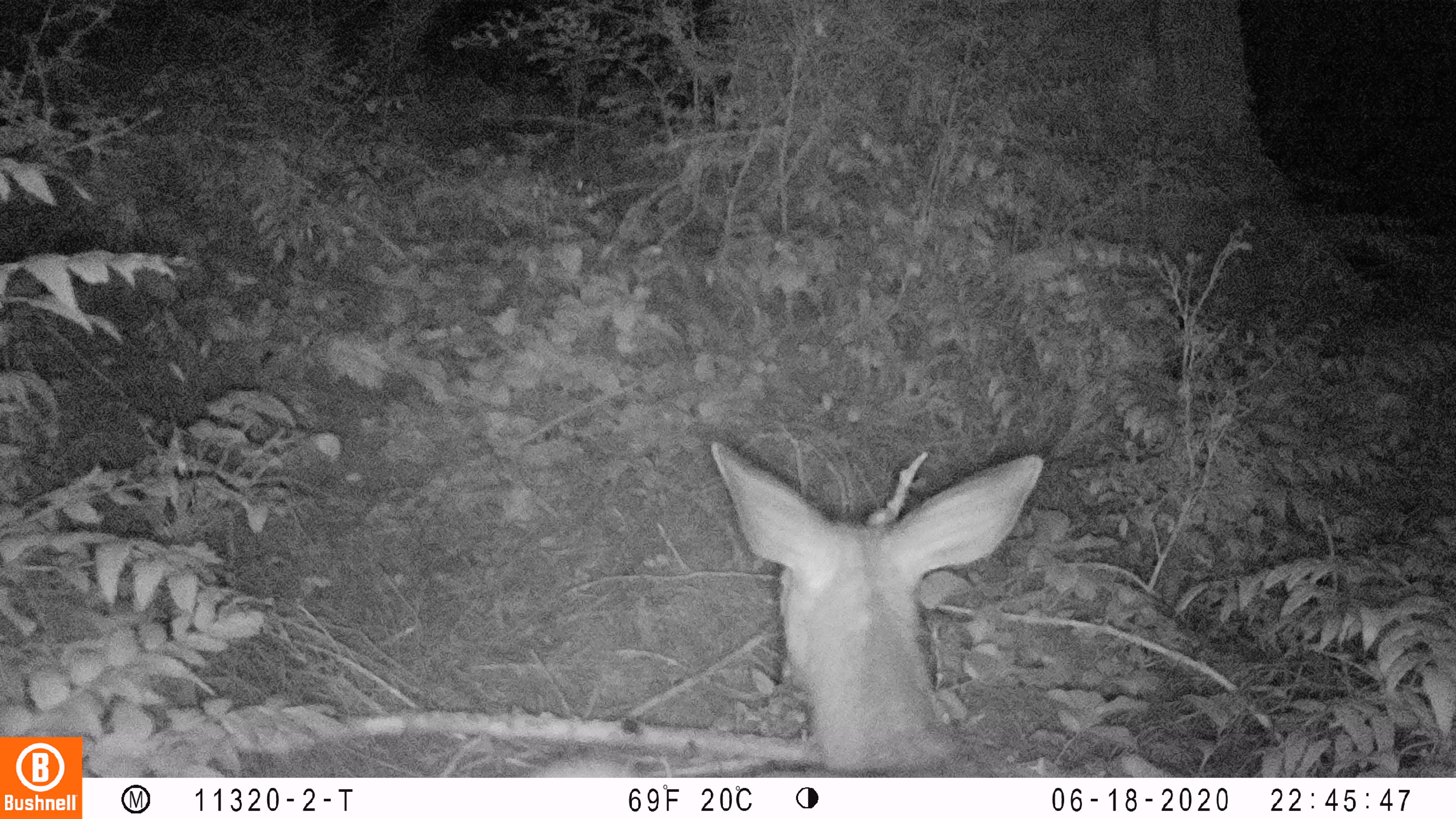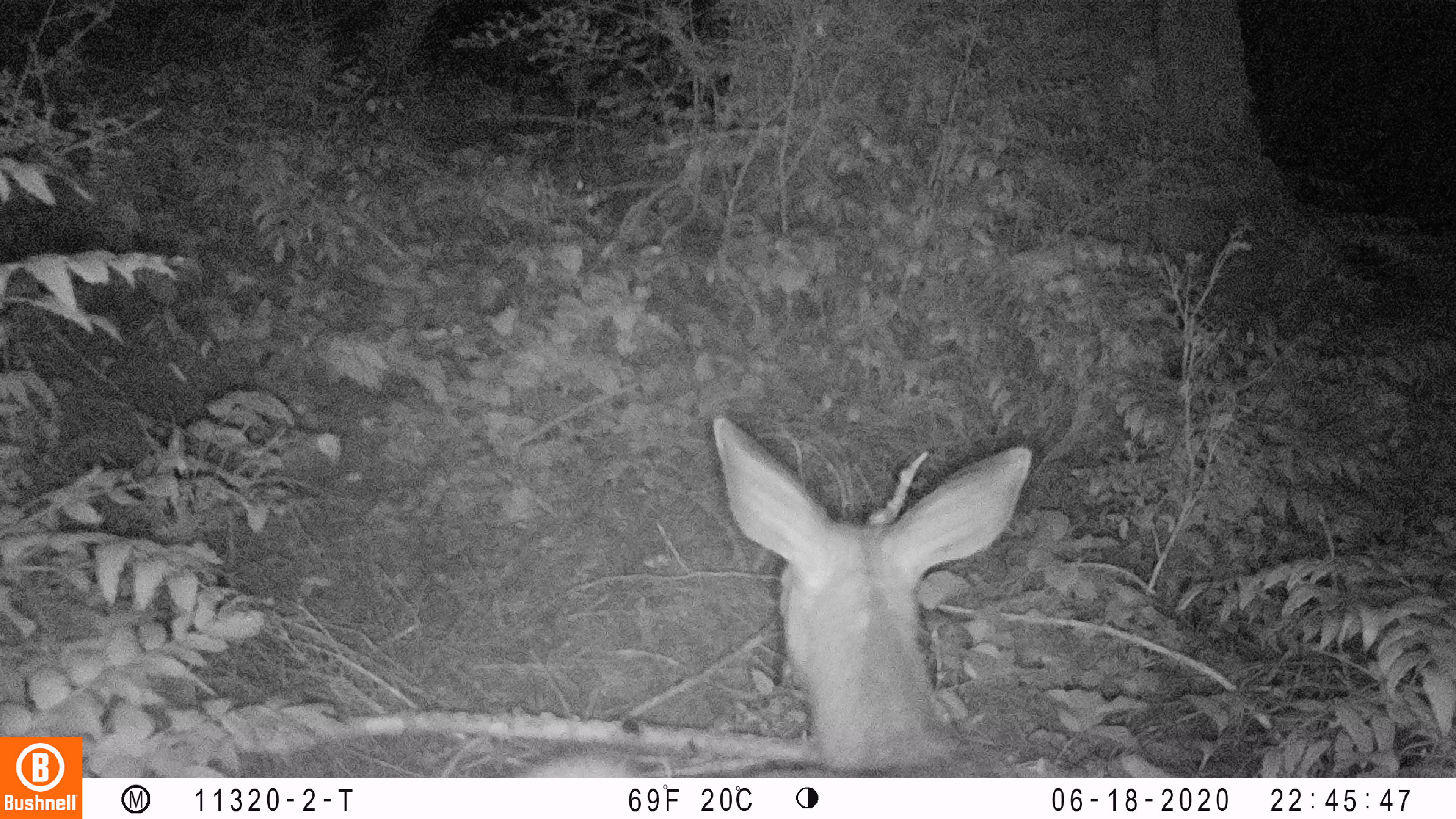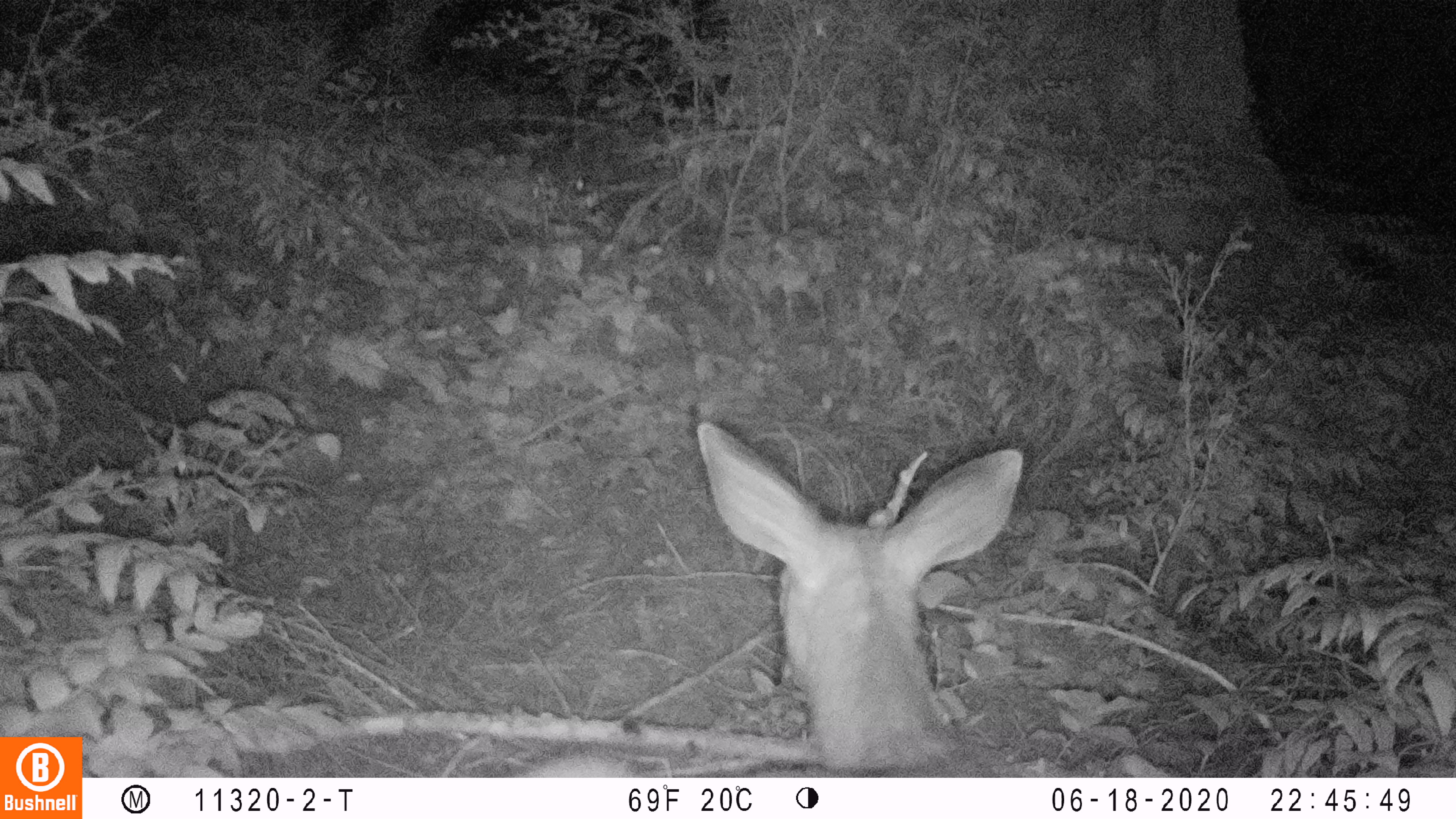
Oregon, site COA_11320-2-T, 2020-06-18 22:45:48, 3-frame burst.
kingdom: Animalia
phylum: Chordata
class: Mammalia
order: Artiodactyla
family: Cervidae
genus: Odocoileus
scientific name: Odocoileus hemionus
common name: black-tailed deer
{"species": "black-tailed deer (Odocoileus hemionus)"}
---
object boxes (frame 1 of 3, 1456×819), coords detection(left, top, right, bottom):
black-tailed deer: detection(541, 429, 1047, 774)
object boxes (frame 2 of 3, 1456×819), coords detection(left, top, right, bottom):
black-tailed deer: detection(514, 412, 1039, 774)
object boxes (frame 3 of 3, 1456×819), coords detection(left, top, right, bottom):
black-tailed deer: detection(520, 412, 1026, 774)